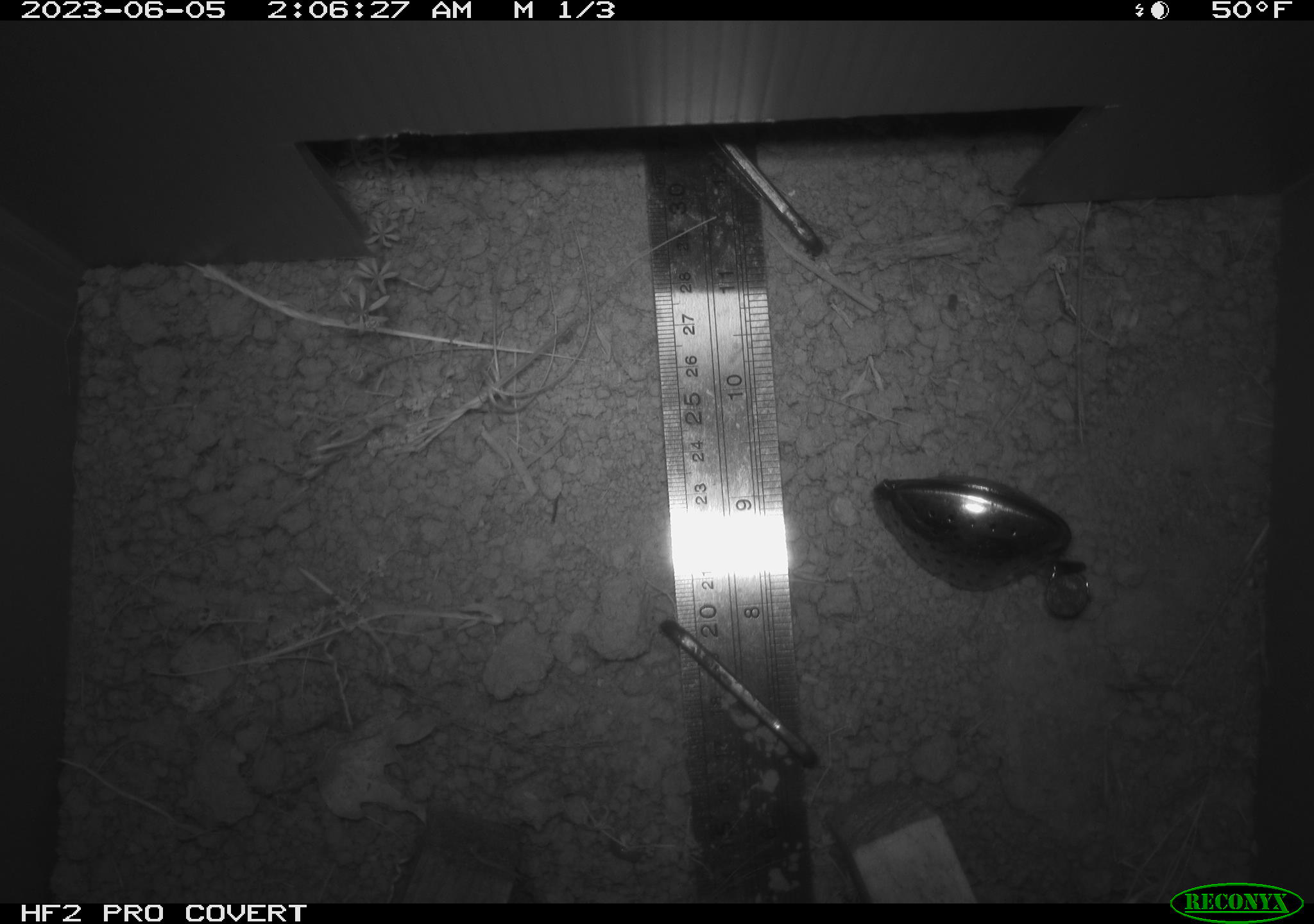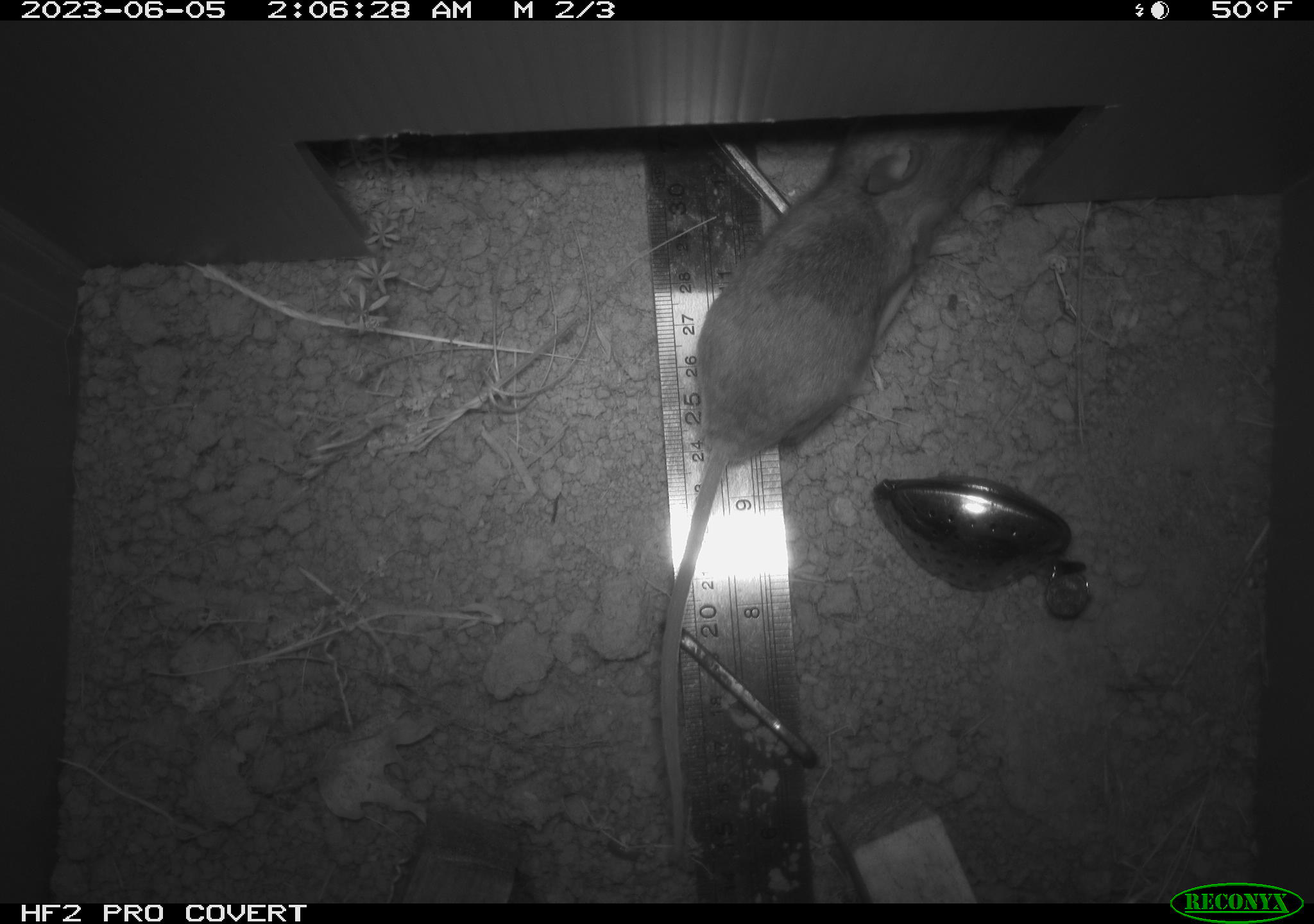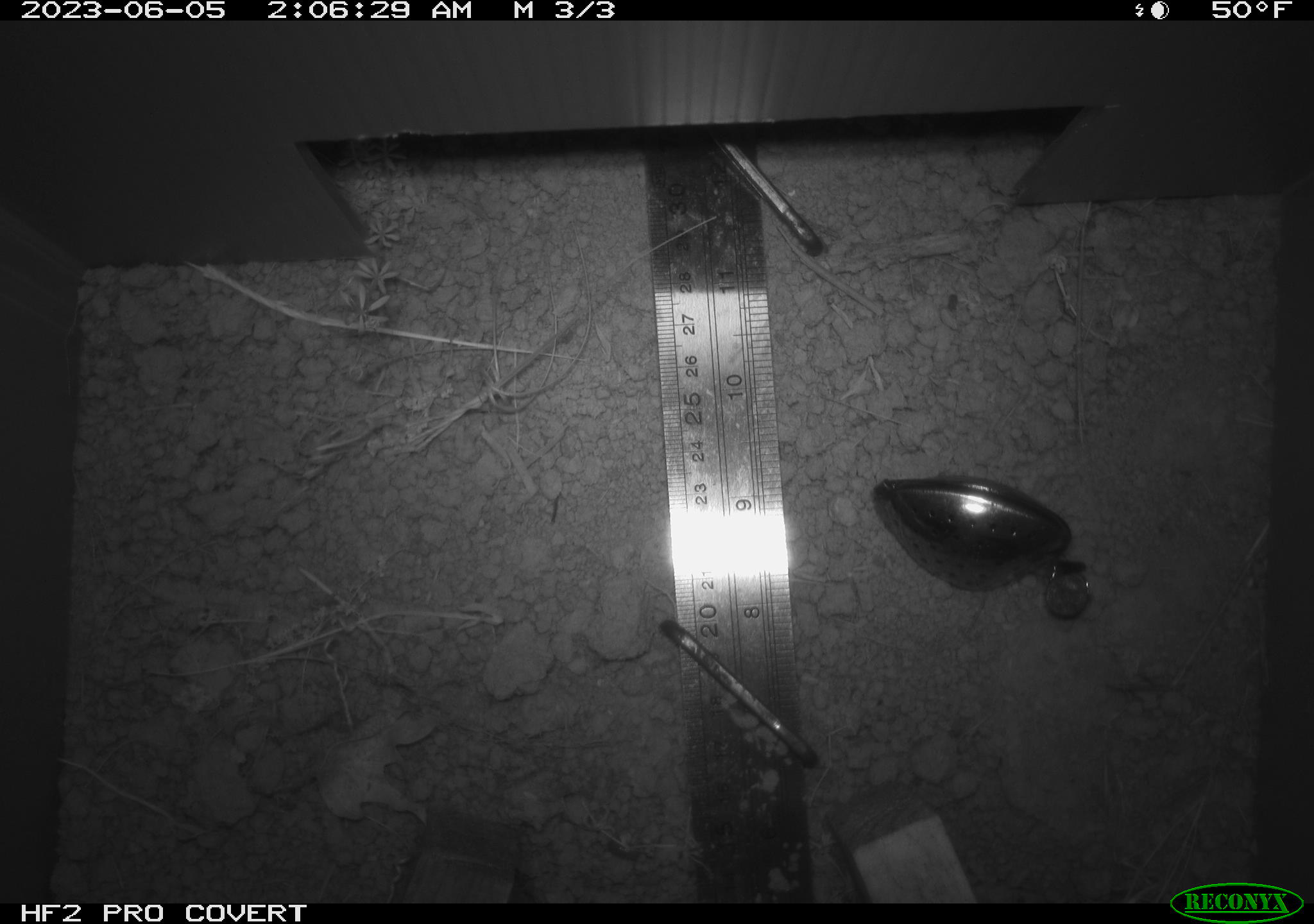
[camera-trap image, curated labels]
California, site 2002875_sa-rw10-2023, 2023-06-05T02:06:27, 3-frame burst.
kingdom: Animalia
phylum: Chordata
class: Mammalia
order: Rodentia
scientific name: Rodentia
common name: mouse species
Mouse species (Rodentia).